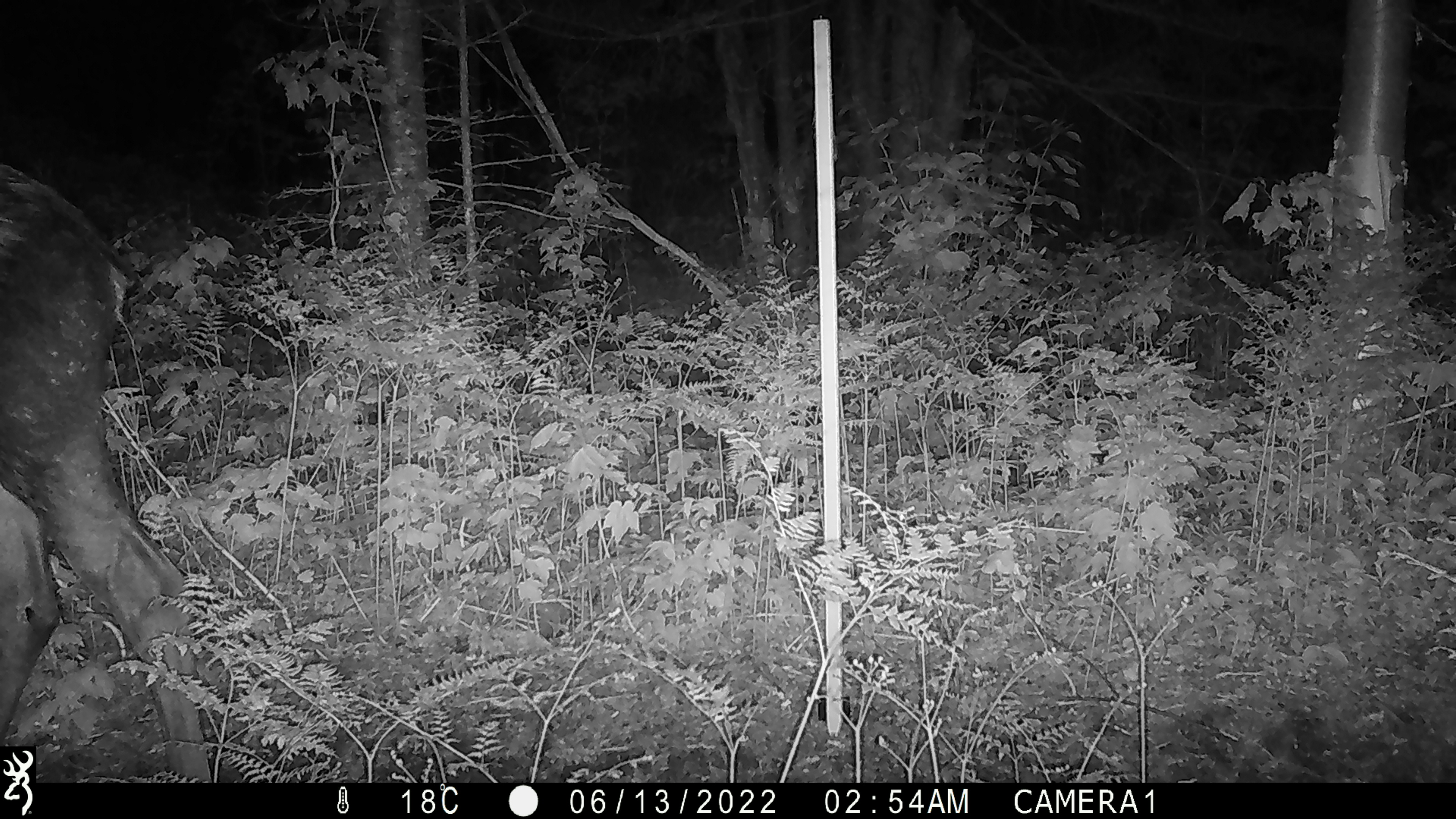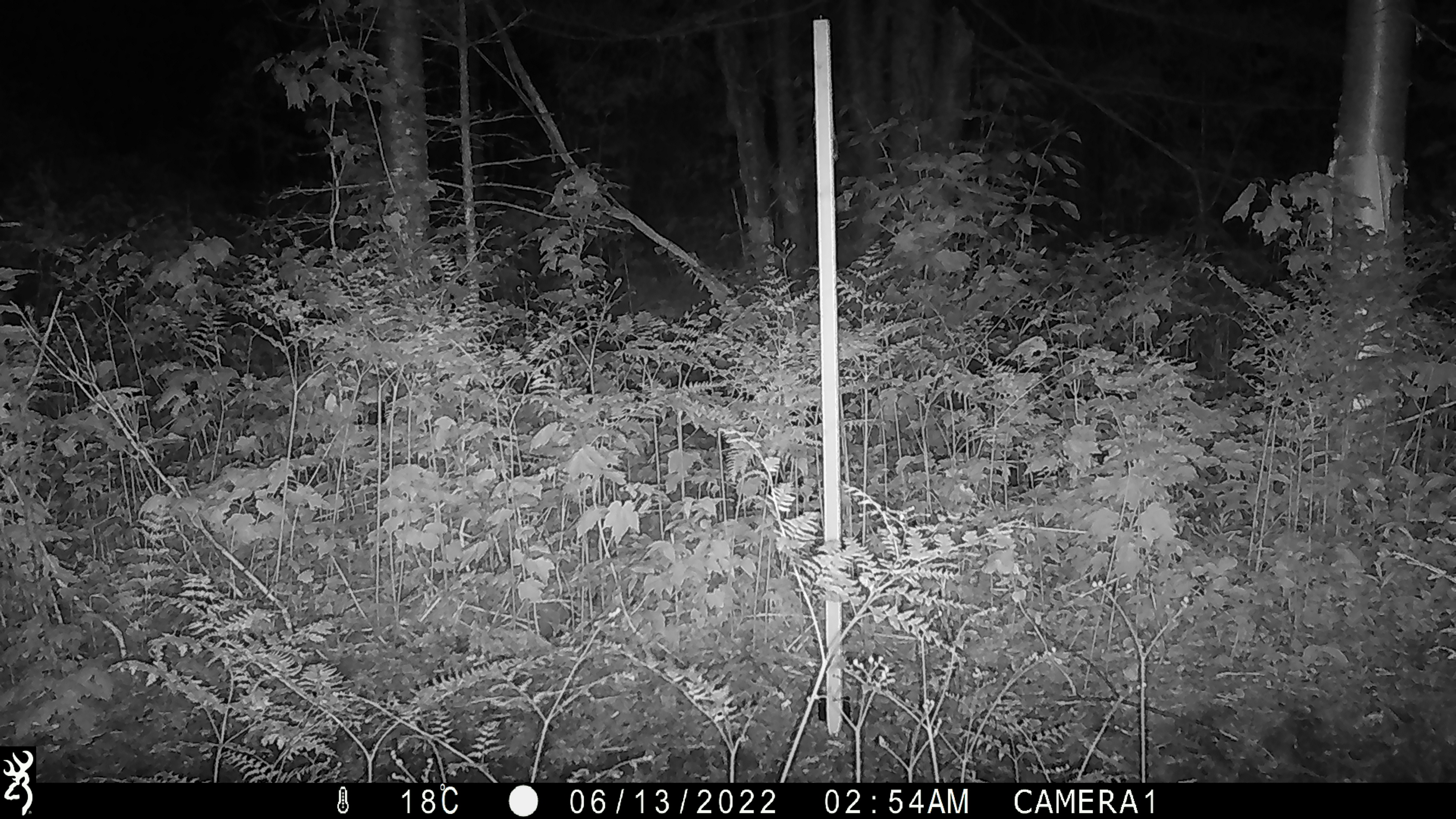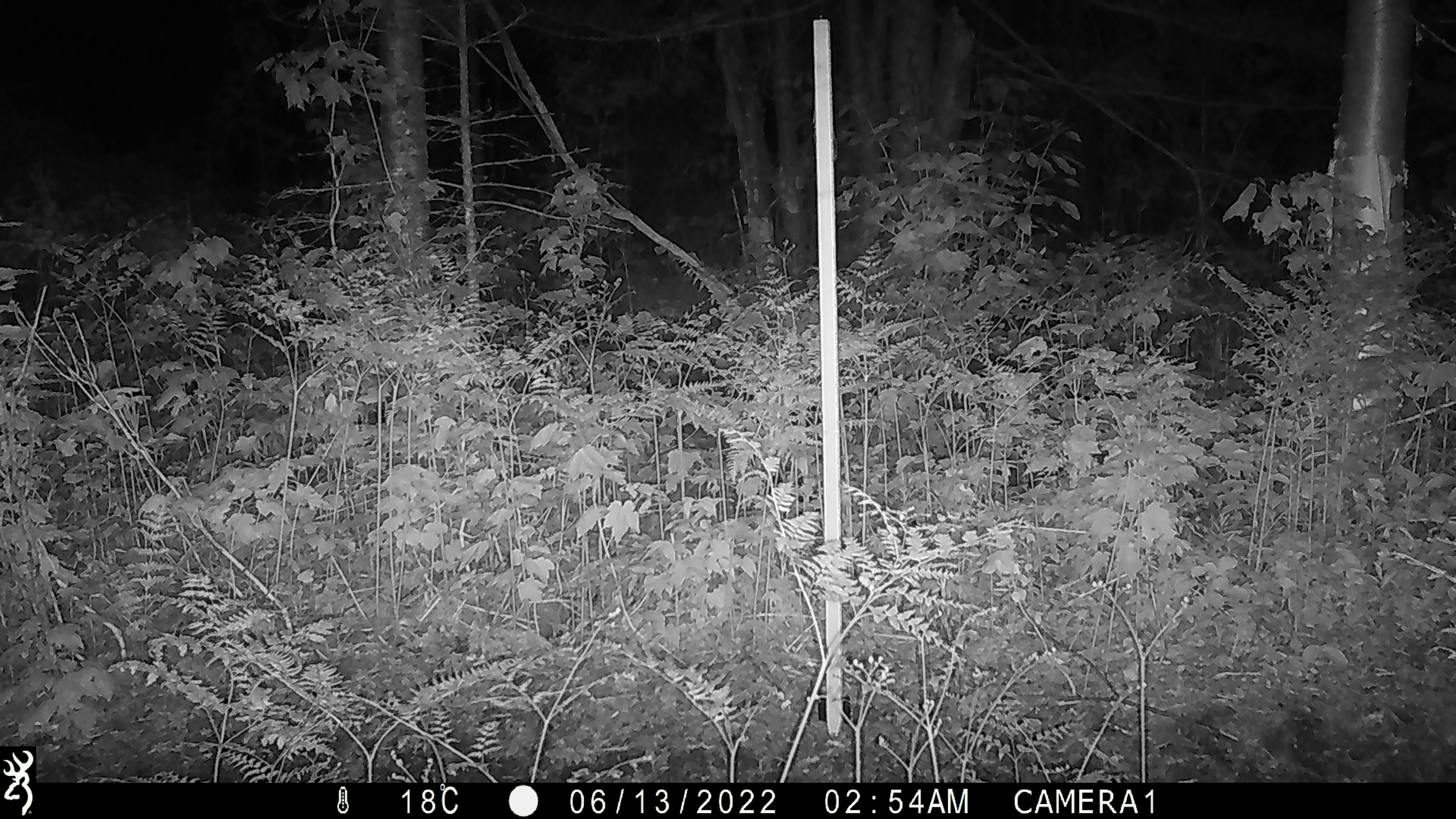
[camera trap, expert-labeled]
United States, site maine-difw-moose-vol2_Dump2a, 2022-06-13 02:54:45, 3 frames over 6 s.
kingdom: Animalia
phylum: Chordata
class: Mammalia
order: Artiodactyla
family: Cervidae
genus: Alces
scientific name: Alces alces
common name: moose